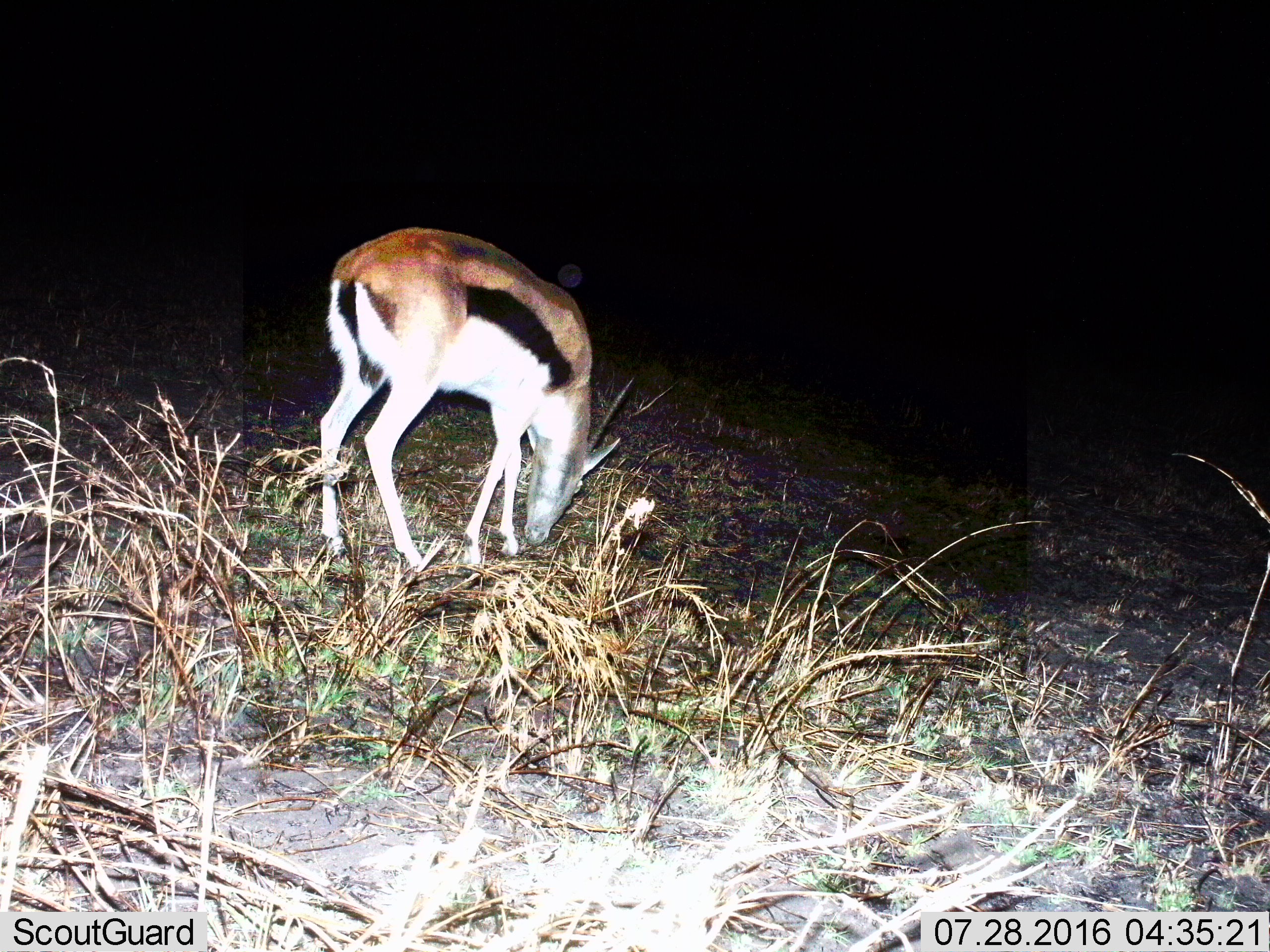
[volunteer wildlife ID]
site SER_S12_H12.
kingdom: Animalia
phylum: Chordata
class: Mammalia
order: Artiodactyla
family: Bovidae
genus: Eudorcas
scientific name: Eudorcas thomsonii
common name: thomson's gazelle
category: gazellethomsons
Gazellethomsons (thomson's gazelle) (Eudorcas thomsonii), count 1. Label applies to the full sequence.